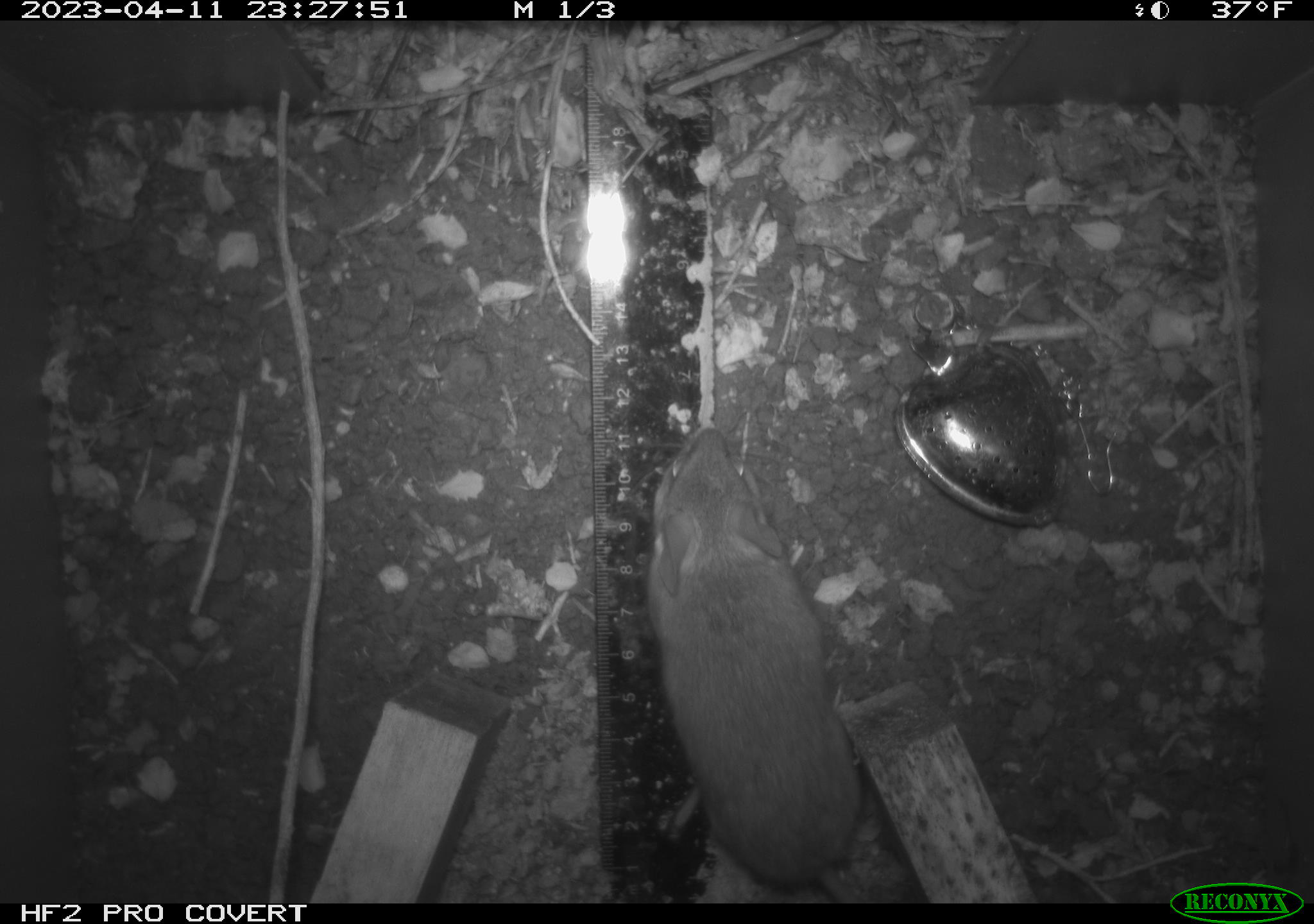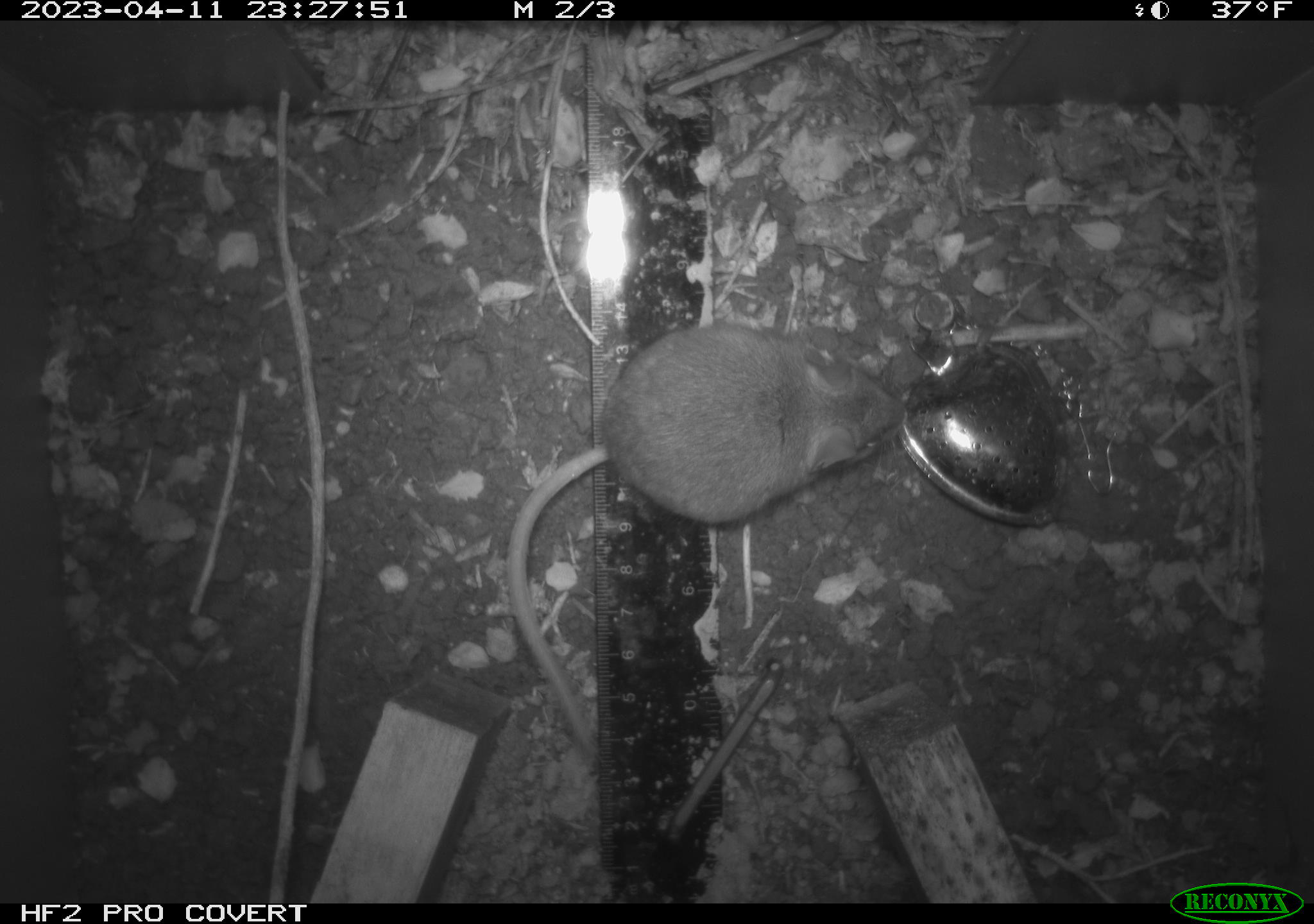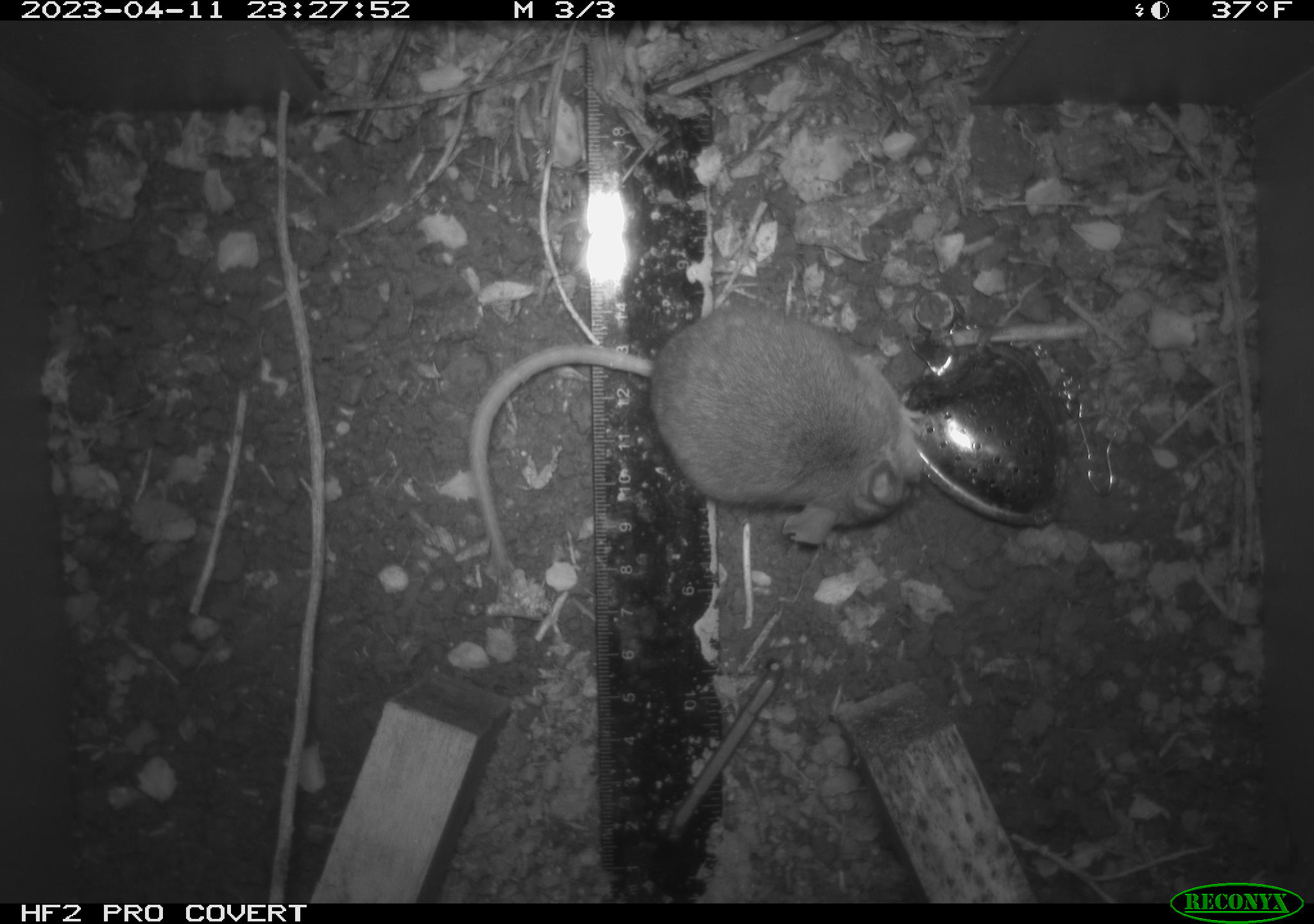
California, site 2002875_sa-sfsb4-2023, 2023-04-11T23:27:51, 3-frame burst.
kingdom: Animalia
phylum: Chordata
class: Mammalia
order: Rodentia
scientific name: Rodentia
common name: mouse species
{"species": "mouse species (Rodentia)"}